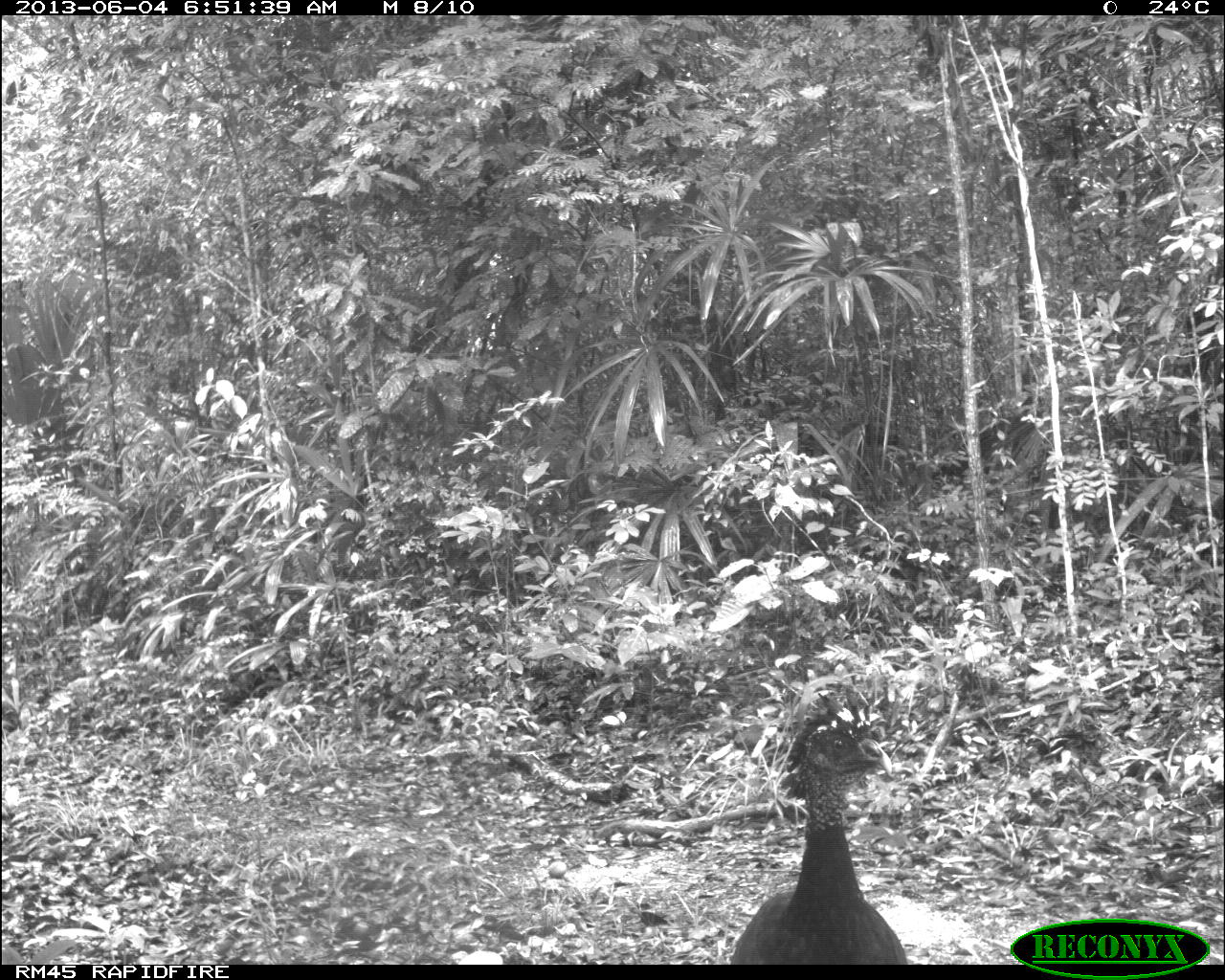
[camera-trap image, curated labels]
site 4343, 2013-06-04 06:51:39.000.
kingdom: Animalia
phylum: Chordata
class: Aves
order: Galliformes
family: Cracidae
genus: Crax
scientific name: Crax rubra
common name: great curassow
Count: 3.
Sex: female.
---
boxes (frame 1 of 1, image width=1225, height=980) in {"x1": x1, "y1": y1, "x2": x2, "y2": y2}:
crax rubra: {"x1": 730, "y1": 707, "x2": 907, "y2": 964}